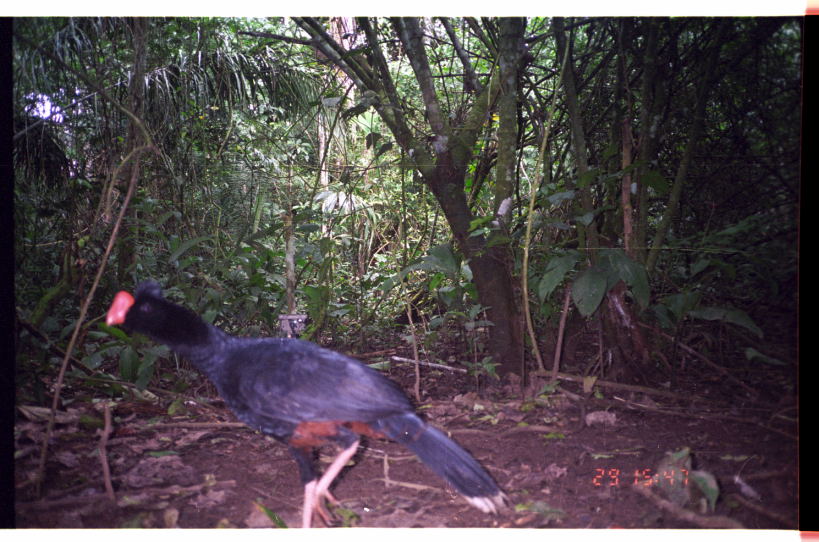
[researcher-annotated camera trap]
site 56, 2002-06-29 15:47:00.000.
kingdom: Animalia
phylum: Chordata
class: Aves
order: Galliformes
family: Cracidae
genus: Mitu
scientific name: Mitu tuberosum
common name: razor-billed curassow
Mitu tuberosum (razor-billed curassow).